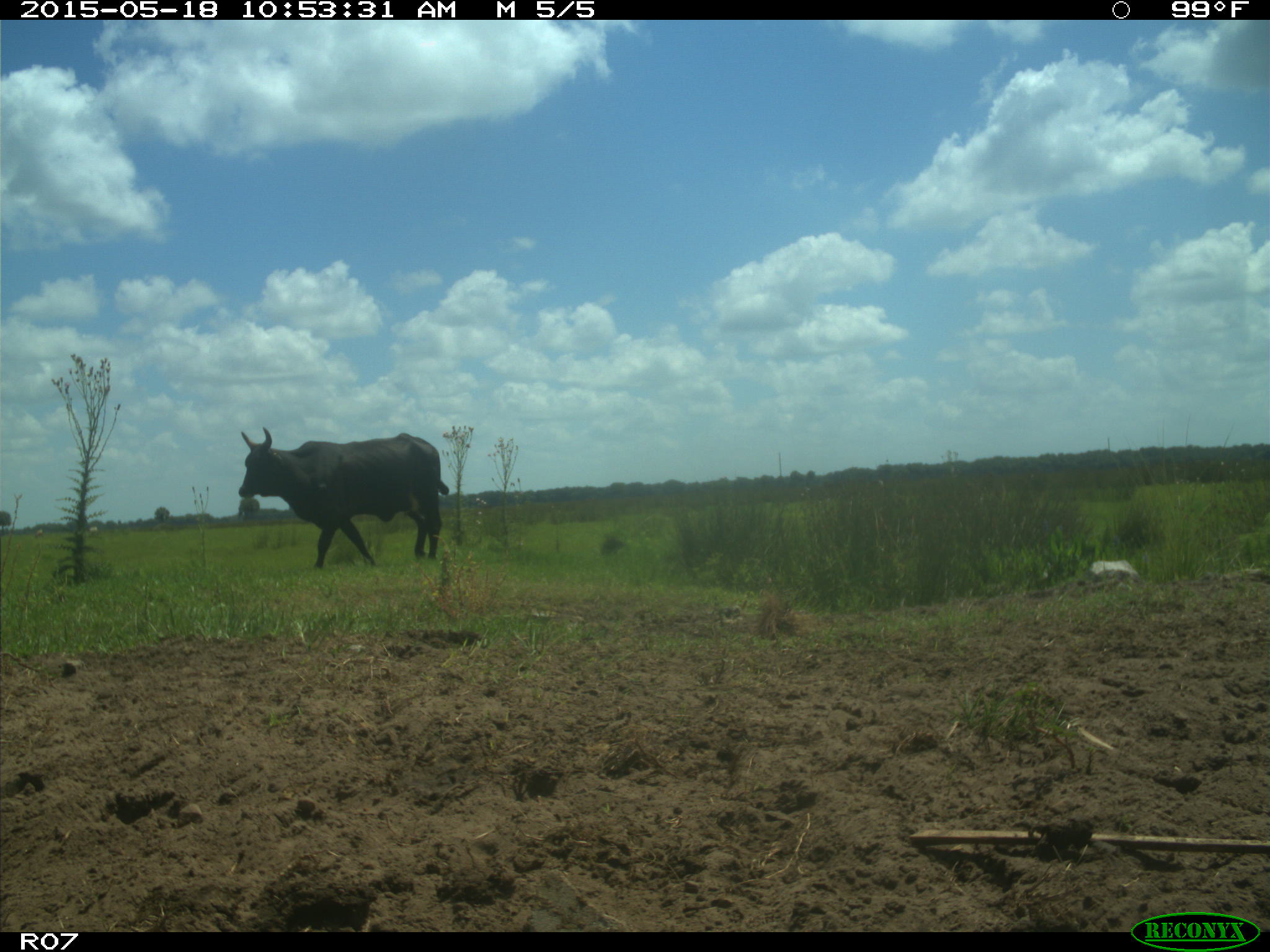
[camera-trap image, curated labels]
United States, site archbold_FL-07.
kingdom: Animalia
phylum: Chordata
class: Mammalia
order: Artiodactyla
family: Bovidae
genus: Bos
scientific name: Bos taurus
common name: domestic cow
Bos taurus (domestic cow).